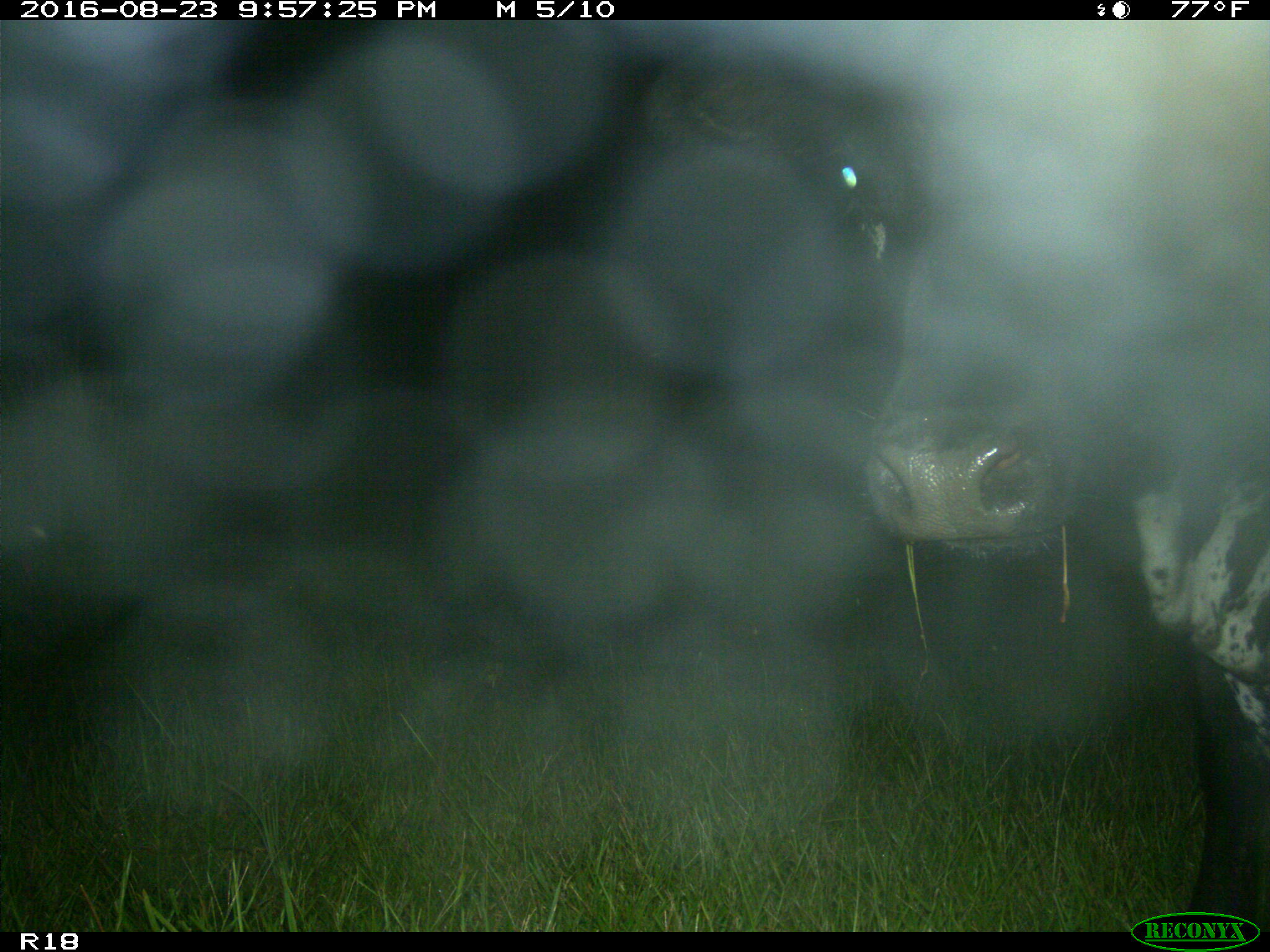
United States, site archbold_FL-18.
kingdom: Animalia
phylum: Chordata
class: Mammalia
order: Artiodactyla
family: Bovidae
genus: Bos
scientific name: Bos taurus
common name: domestic cow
Bos taurus (domestic cow).